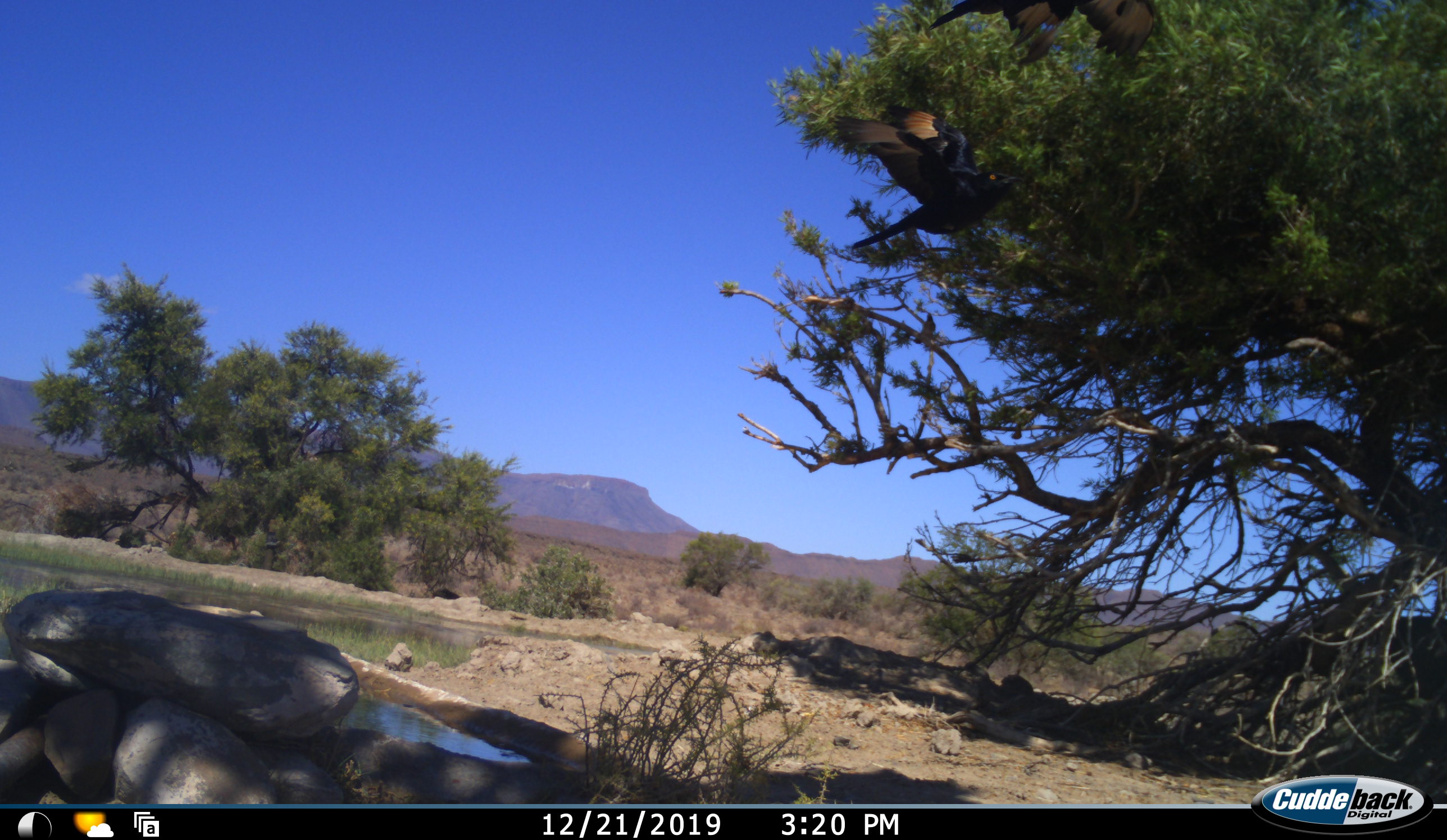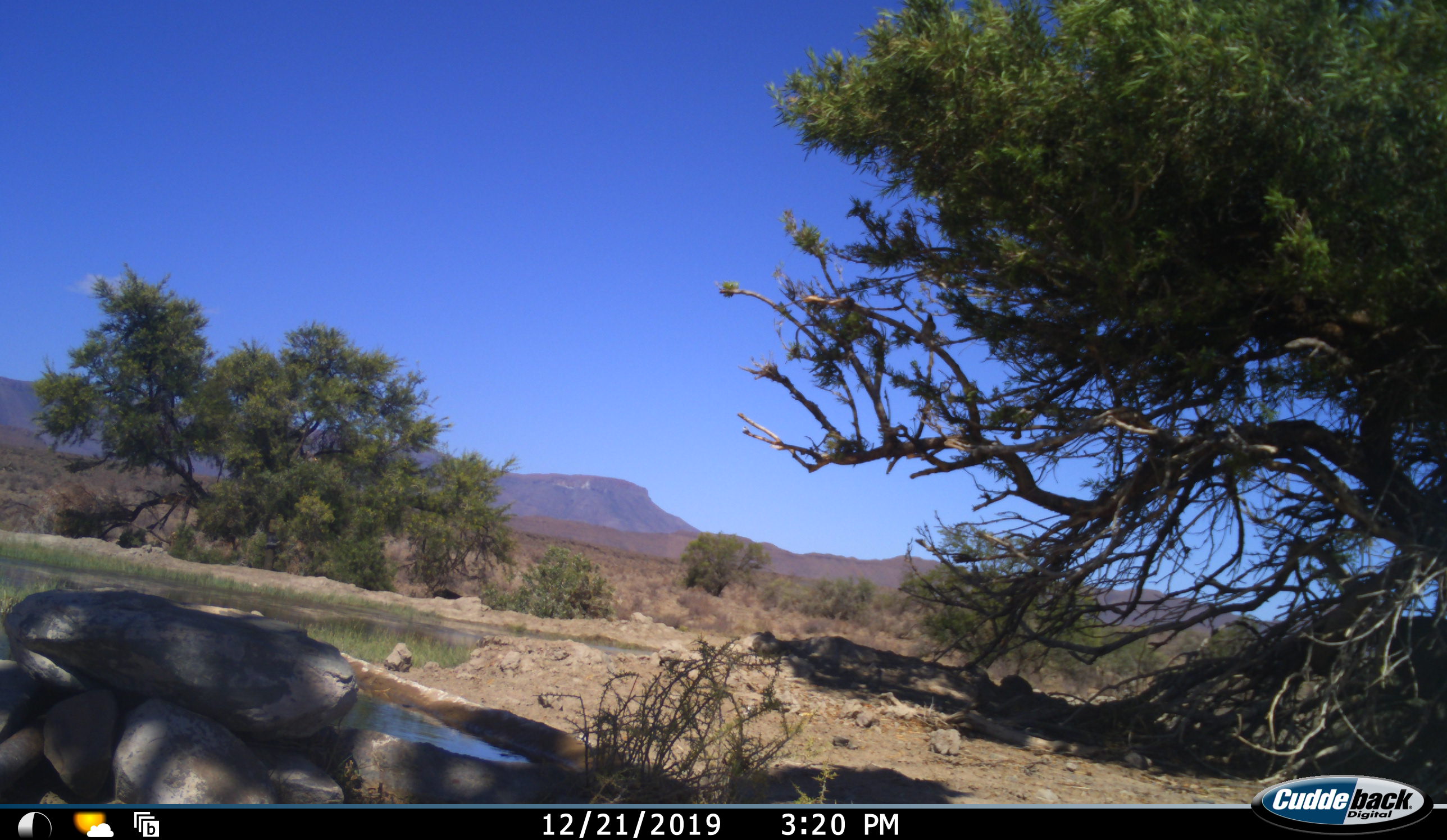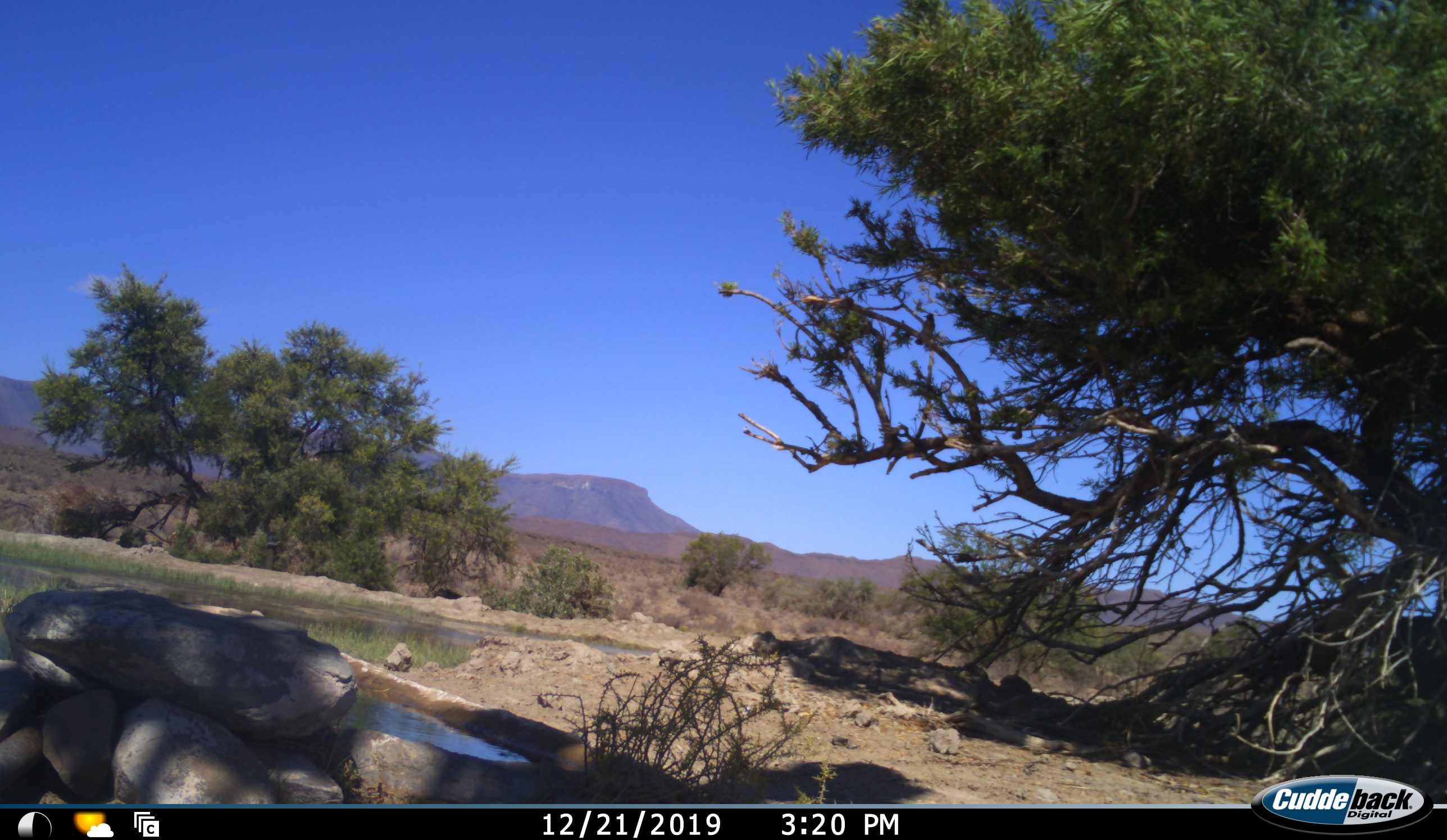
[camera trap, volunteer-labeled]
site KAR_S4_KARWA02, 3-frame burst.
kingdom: Animalia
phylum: Chordata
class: Aves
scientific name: Aves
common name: bird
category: birdother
Birdother (bird) (Aves), count 2. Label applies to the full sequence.